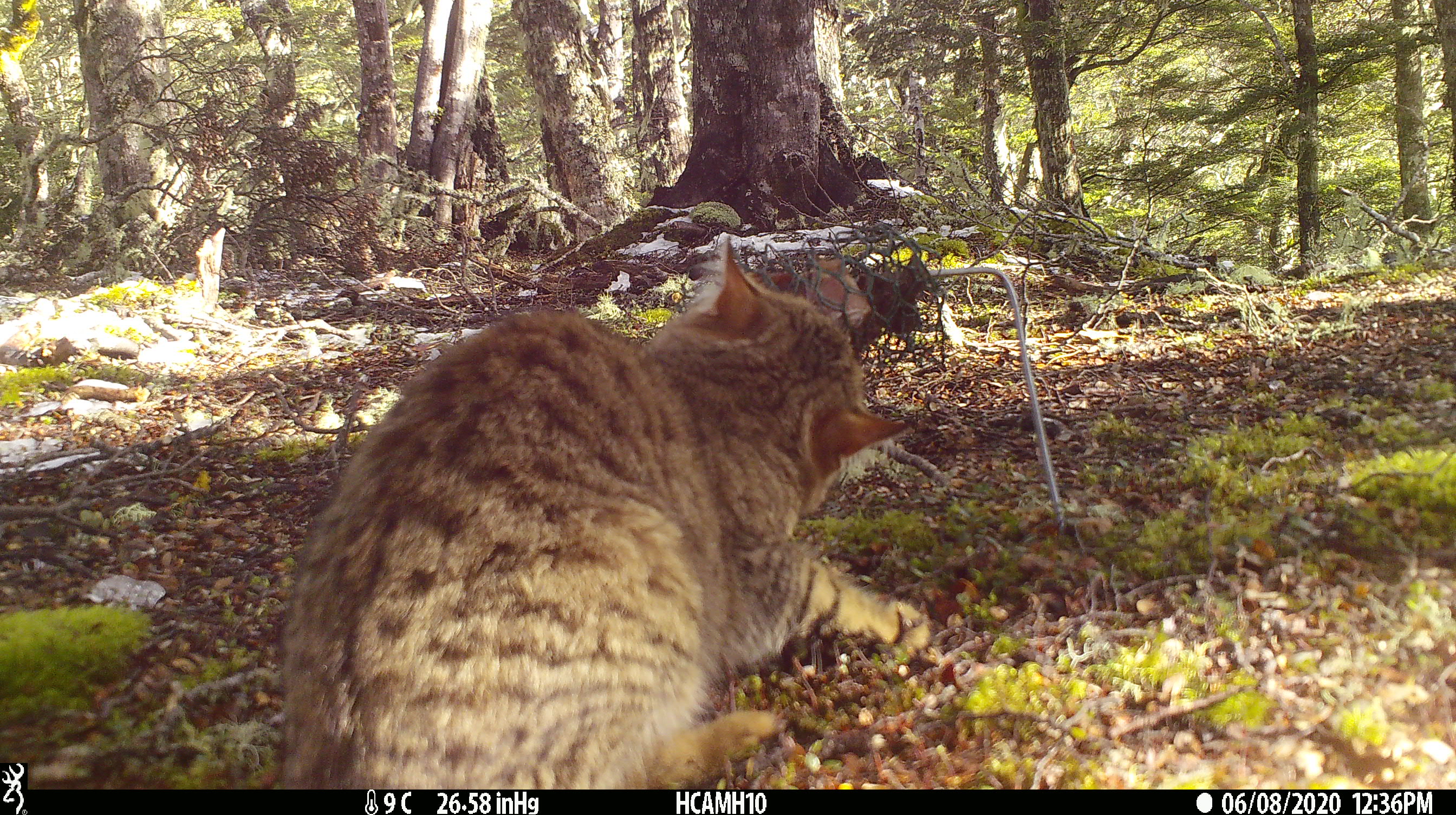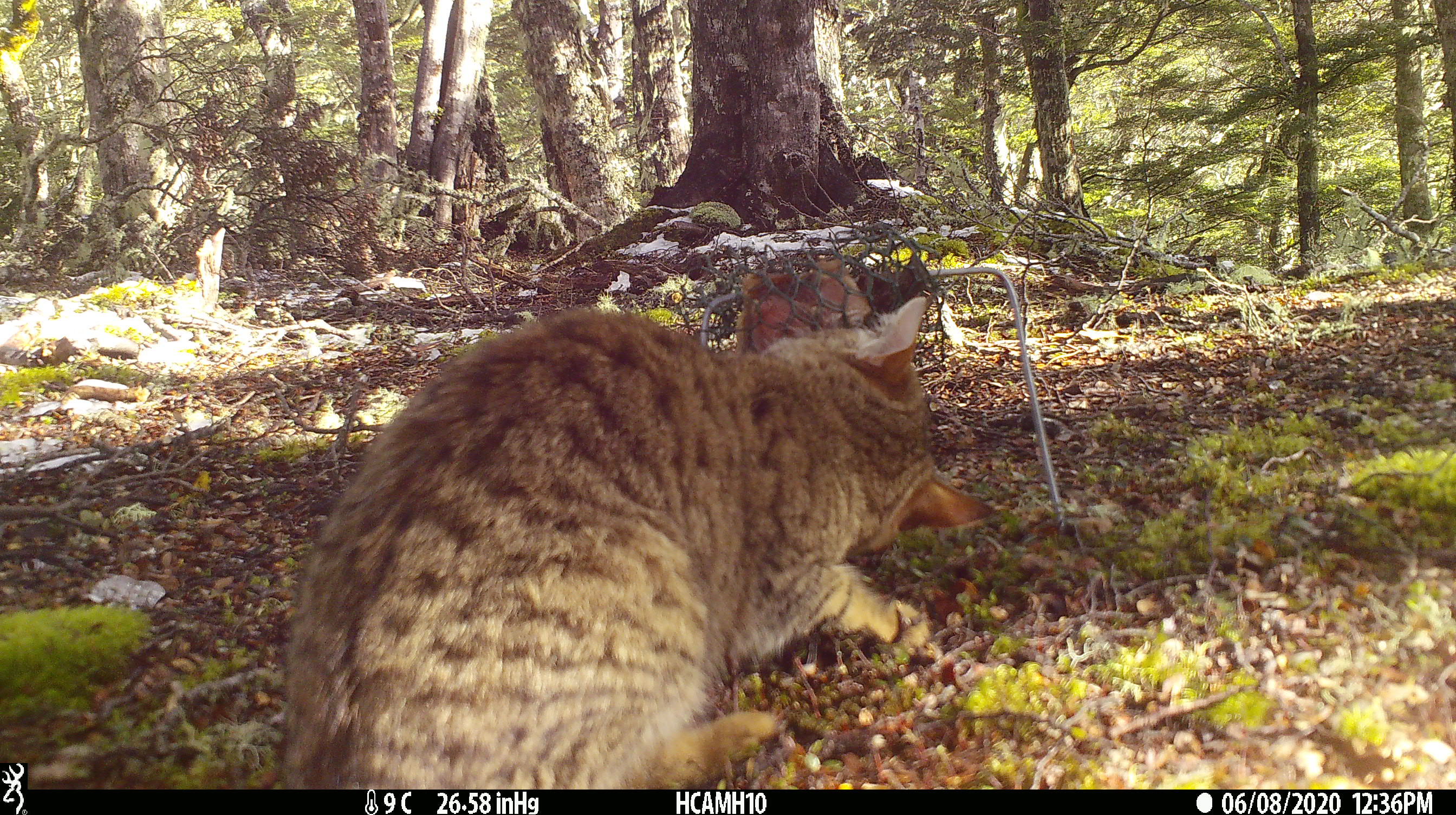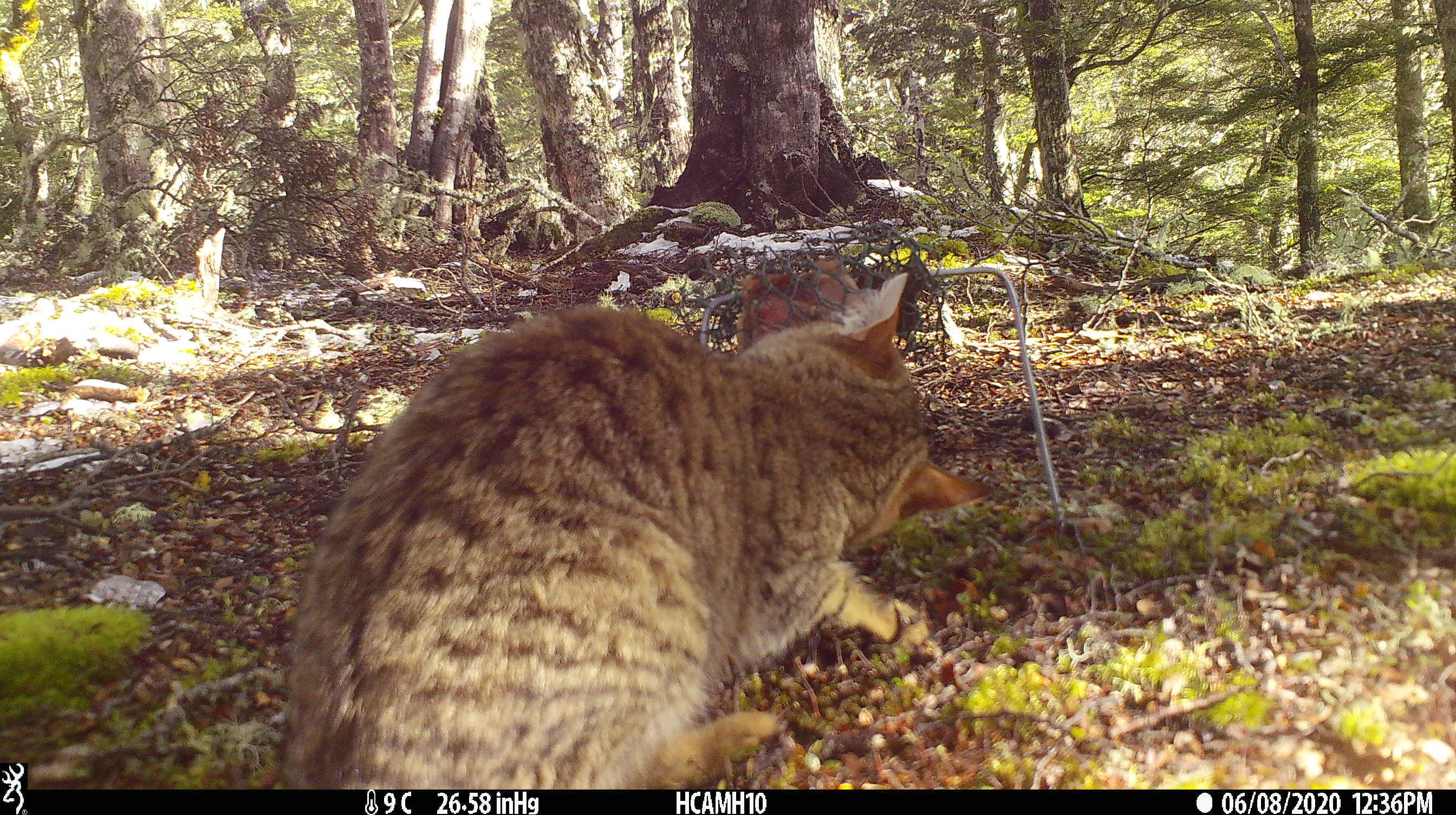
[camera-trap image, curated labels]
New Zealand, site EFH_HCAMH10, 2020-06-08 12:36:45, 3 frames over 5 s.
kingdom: Animalia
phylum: Chordata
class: Mammalia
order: Carnivora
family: Felidae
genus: Felis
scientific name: Felis catus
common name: domestic cat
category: cat